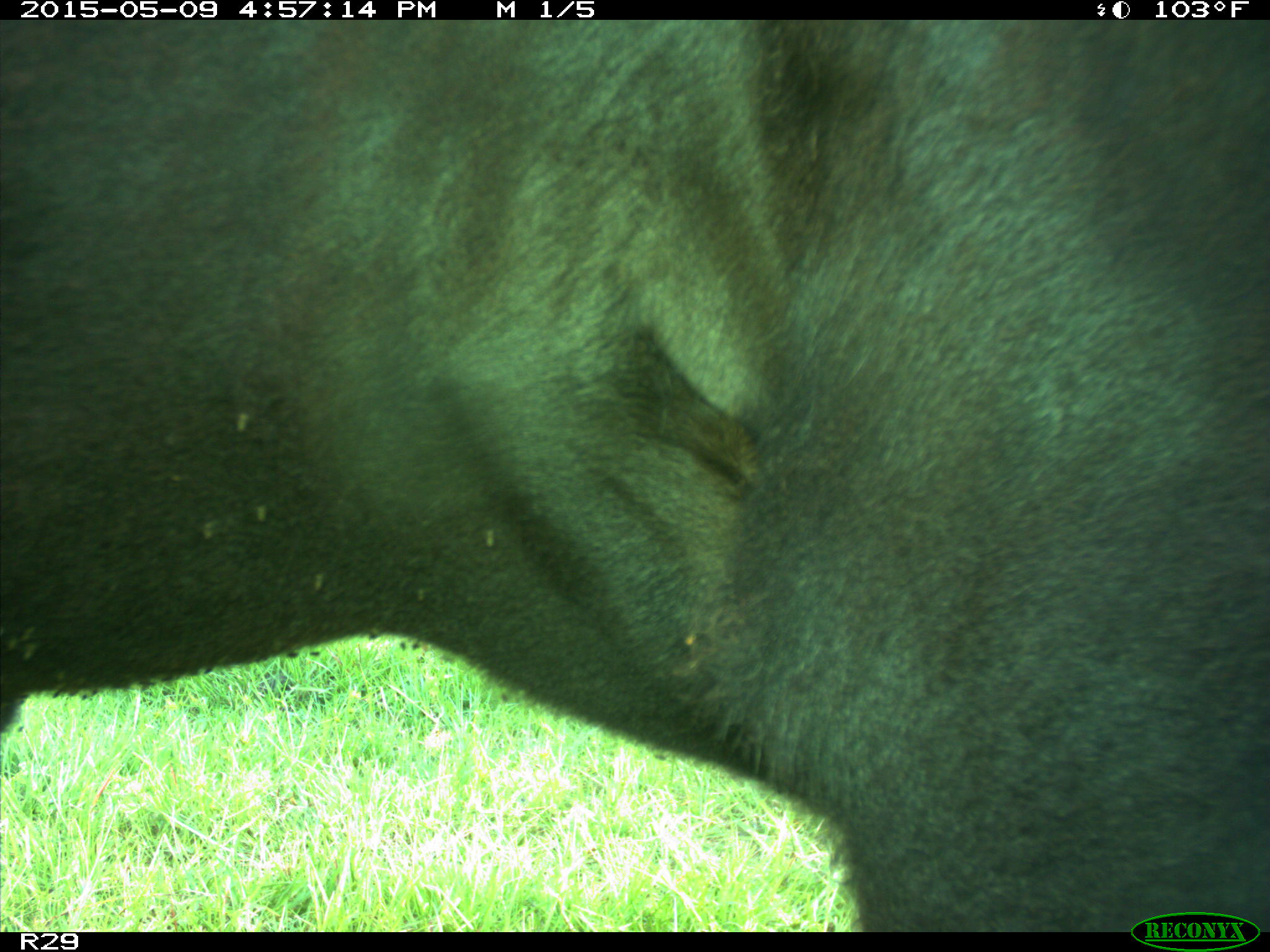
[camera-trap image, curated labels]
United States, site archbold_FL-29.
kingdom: Animalia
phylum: Chordata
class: Mammalia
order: Artiodactyla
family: Bovidae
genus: Bos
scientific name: Bos taurus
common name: domestic cow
Bos taurus (domestic cow).